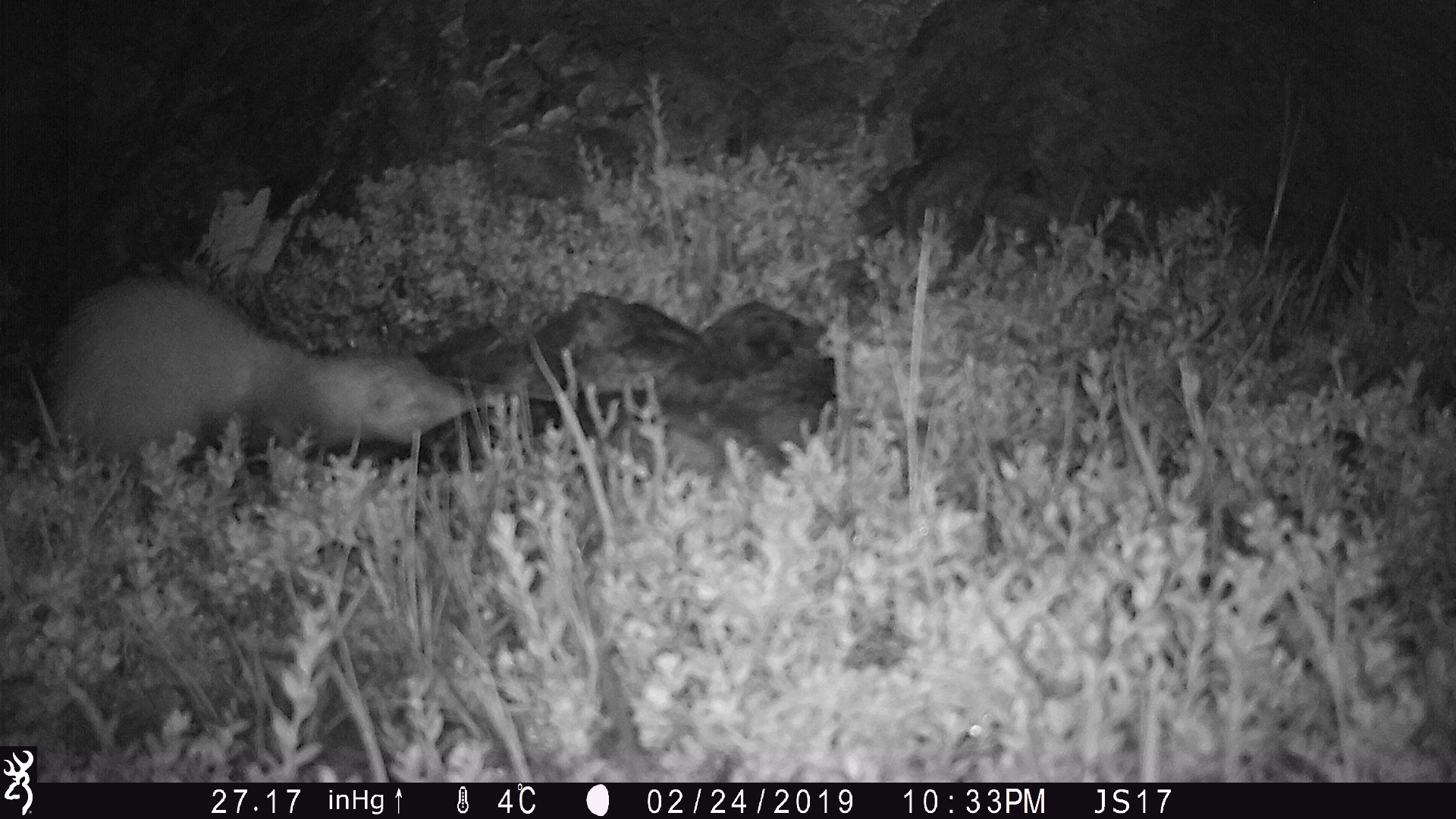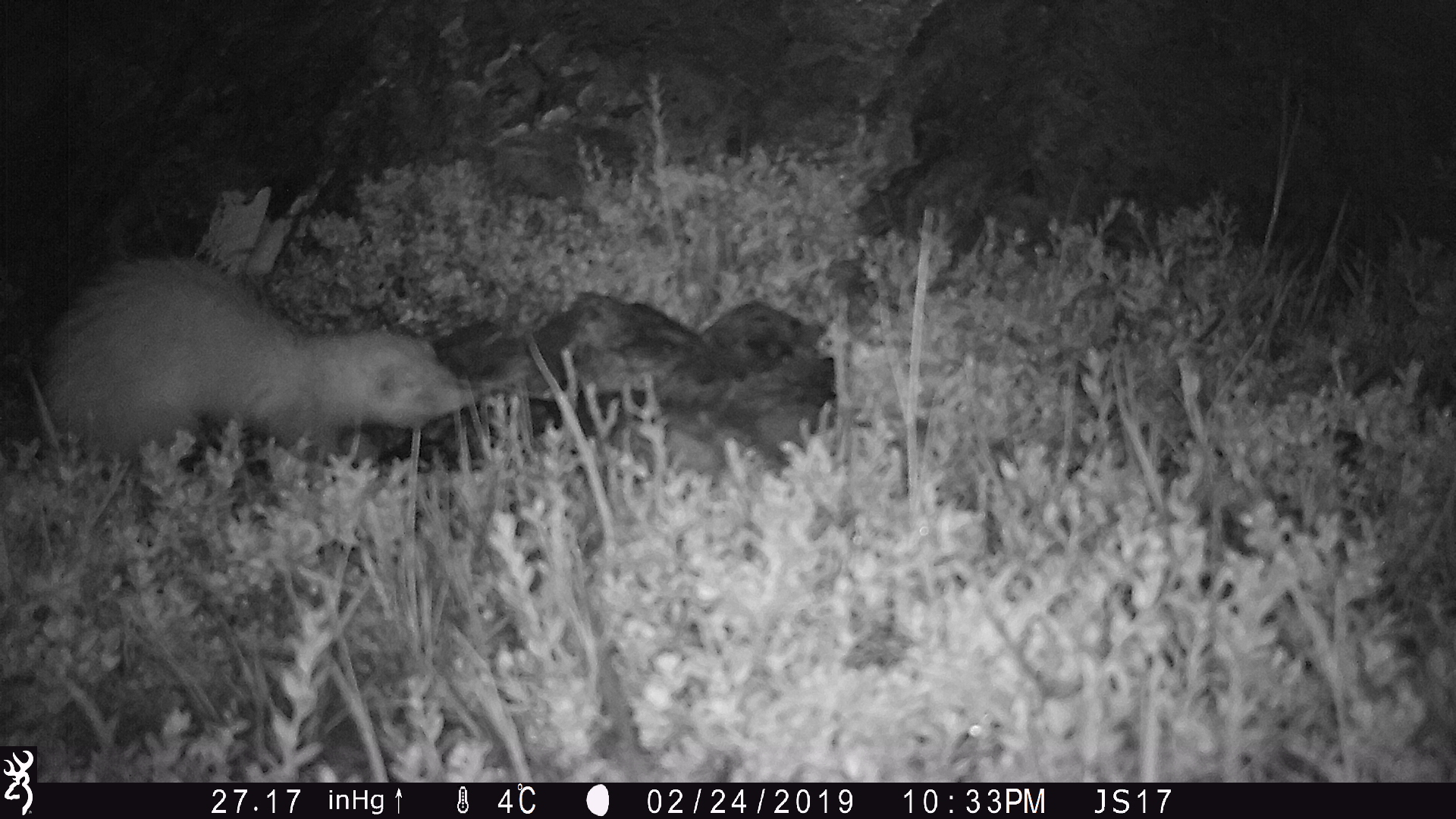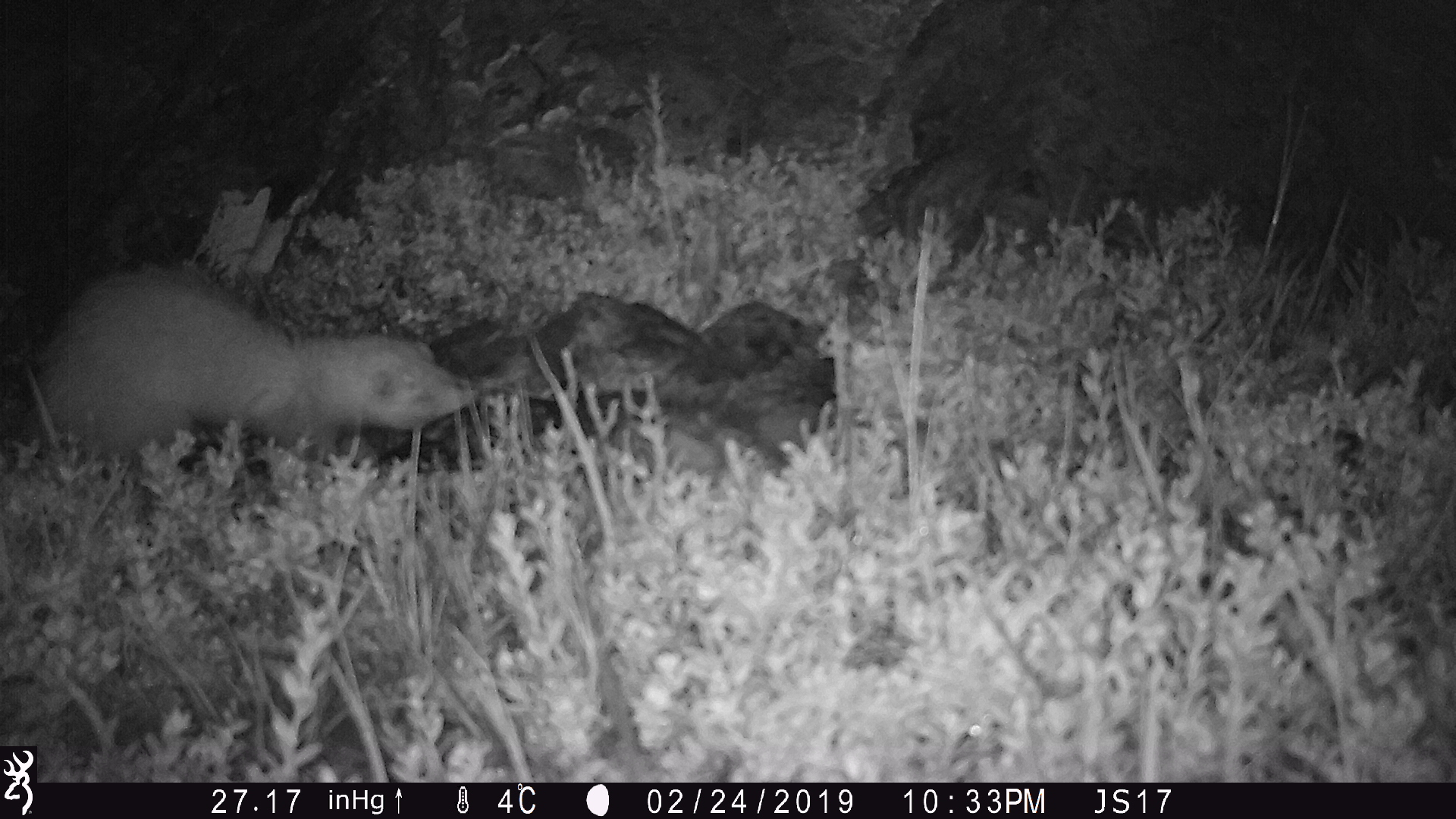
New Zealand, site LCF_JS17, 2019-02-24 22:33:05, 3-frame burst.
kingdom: Animalia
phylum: Chordata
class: Mammalia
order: Carnivora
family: Mustelidae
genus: Mustela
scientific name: Mustela furo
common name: ferret